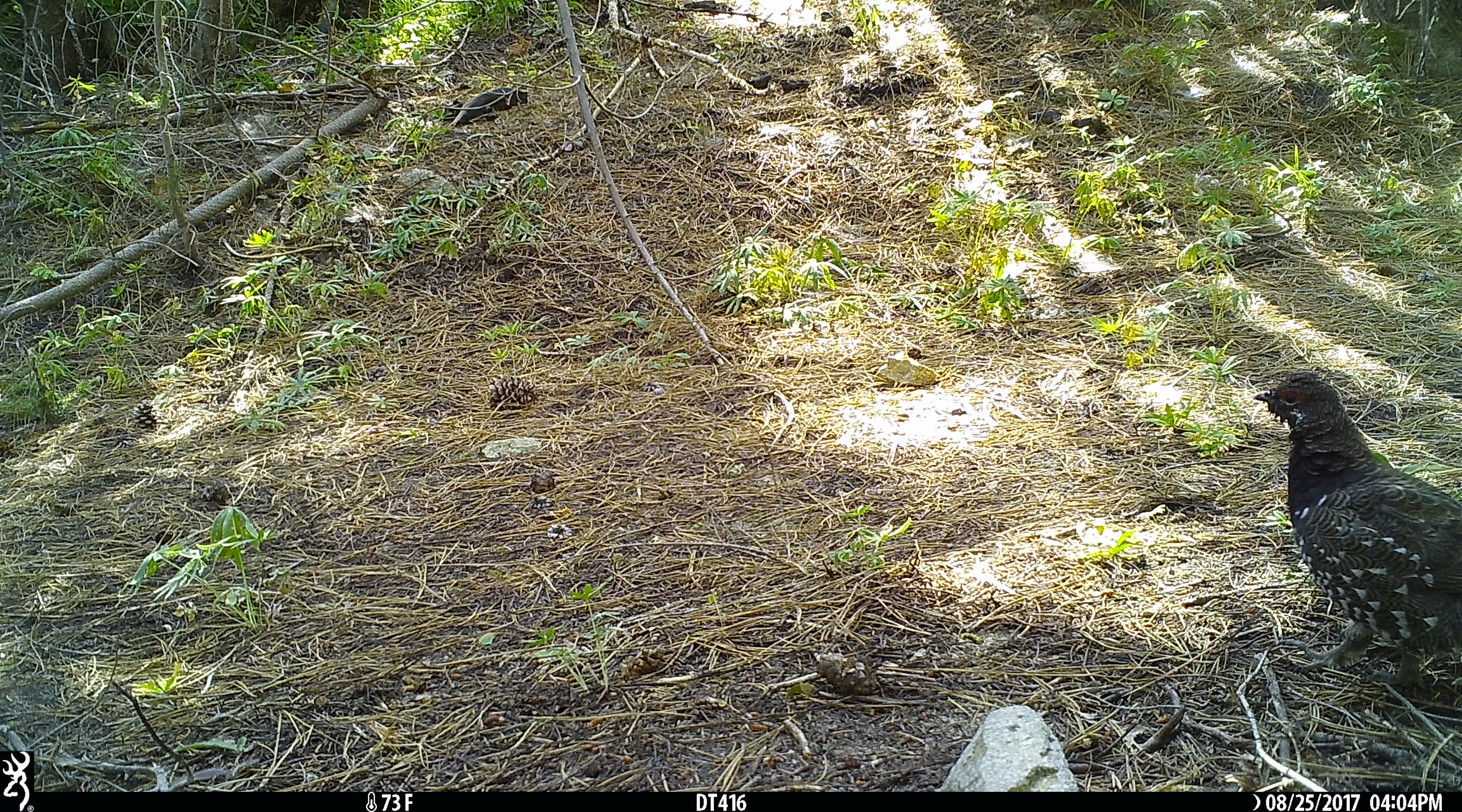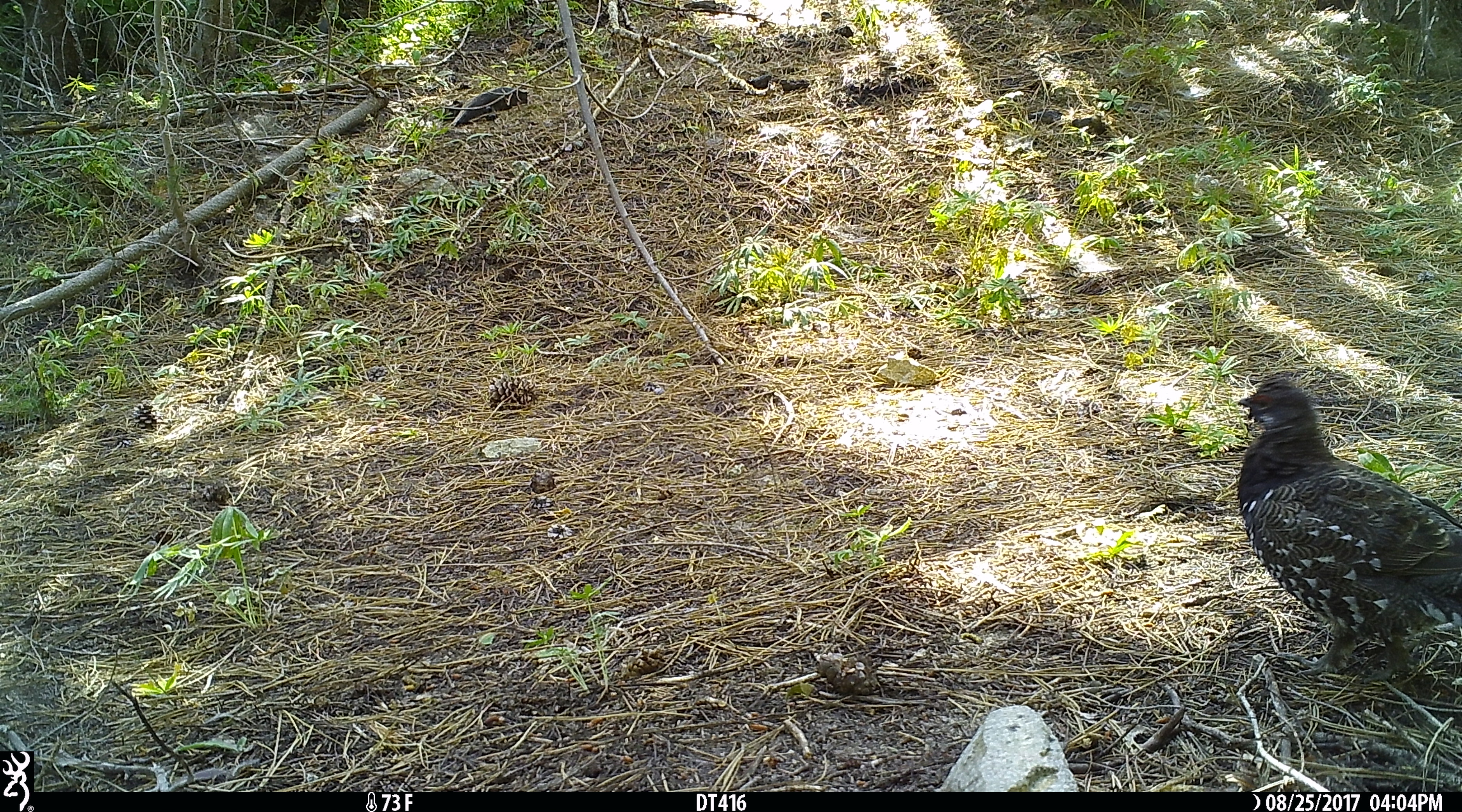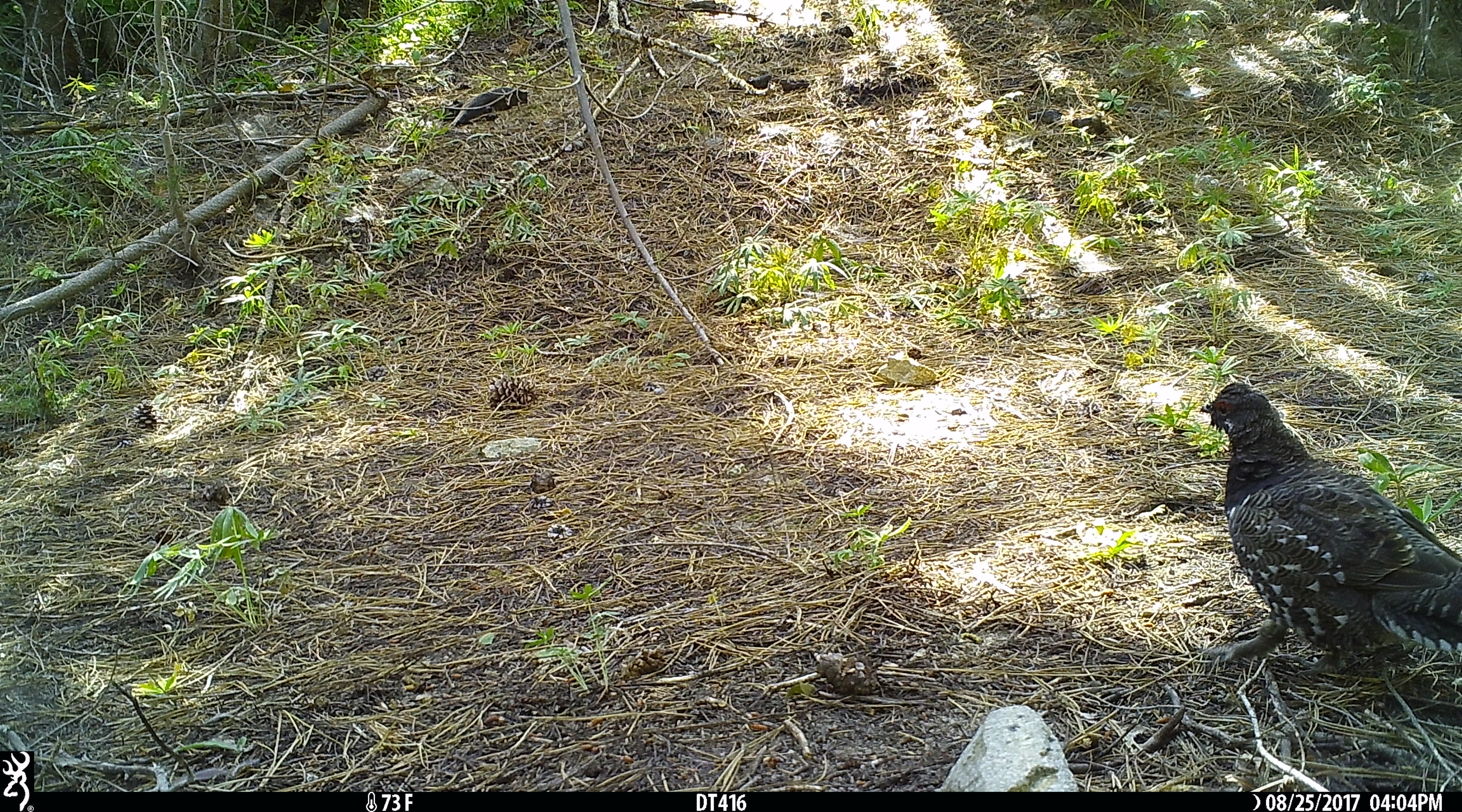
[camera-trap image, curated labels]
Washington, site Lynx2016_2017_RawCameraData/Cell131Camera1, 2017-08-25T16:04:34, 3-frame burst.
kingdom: Animalia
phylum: Chordata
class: Aves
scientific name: Aves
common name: birds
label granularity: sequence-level